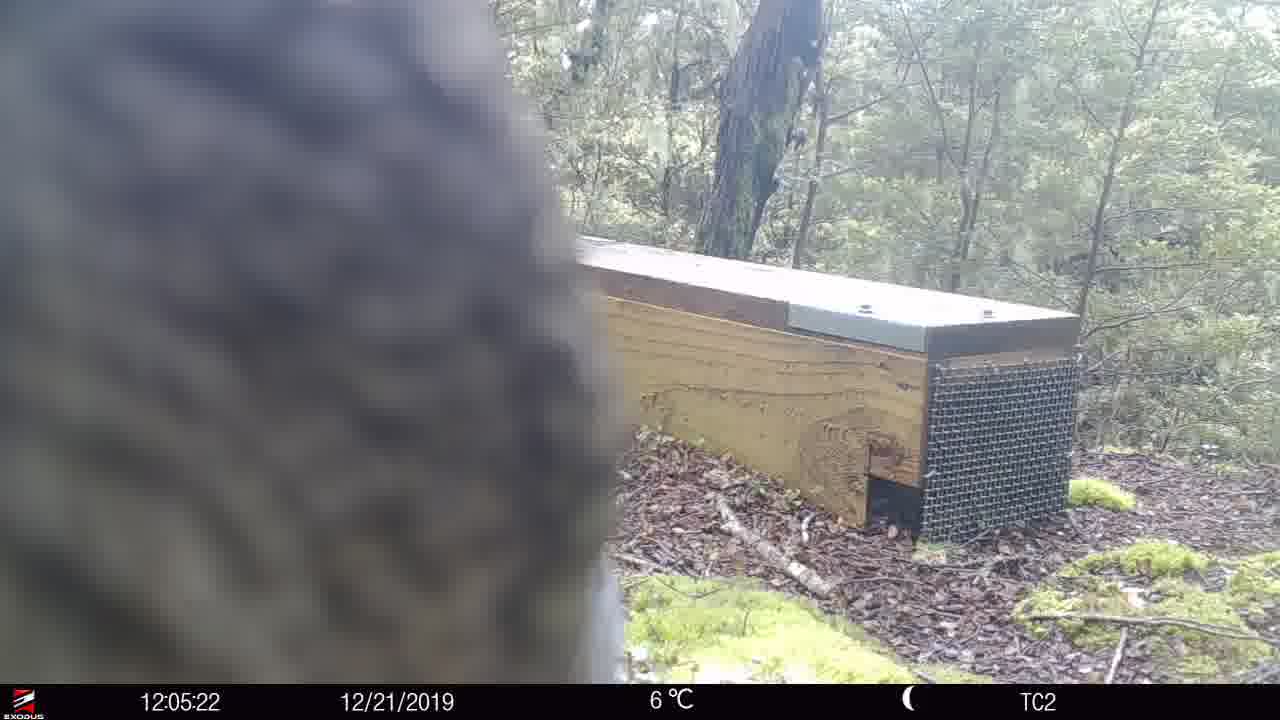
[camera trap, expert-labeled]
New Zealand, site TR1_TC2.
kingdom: Animalia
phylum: Chordata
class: Aves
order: Psittaciformes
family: Strigopidae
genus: Nestor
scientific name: Nestor notabilis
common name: kea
Kea (Nestor notabilis).